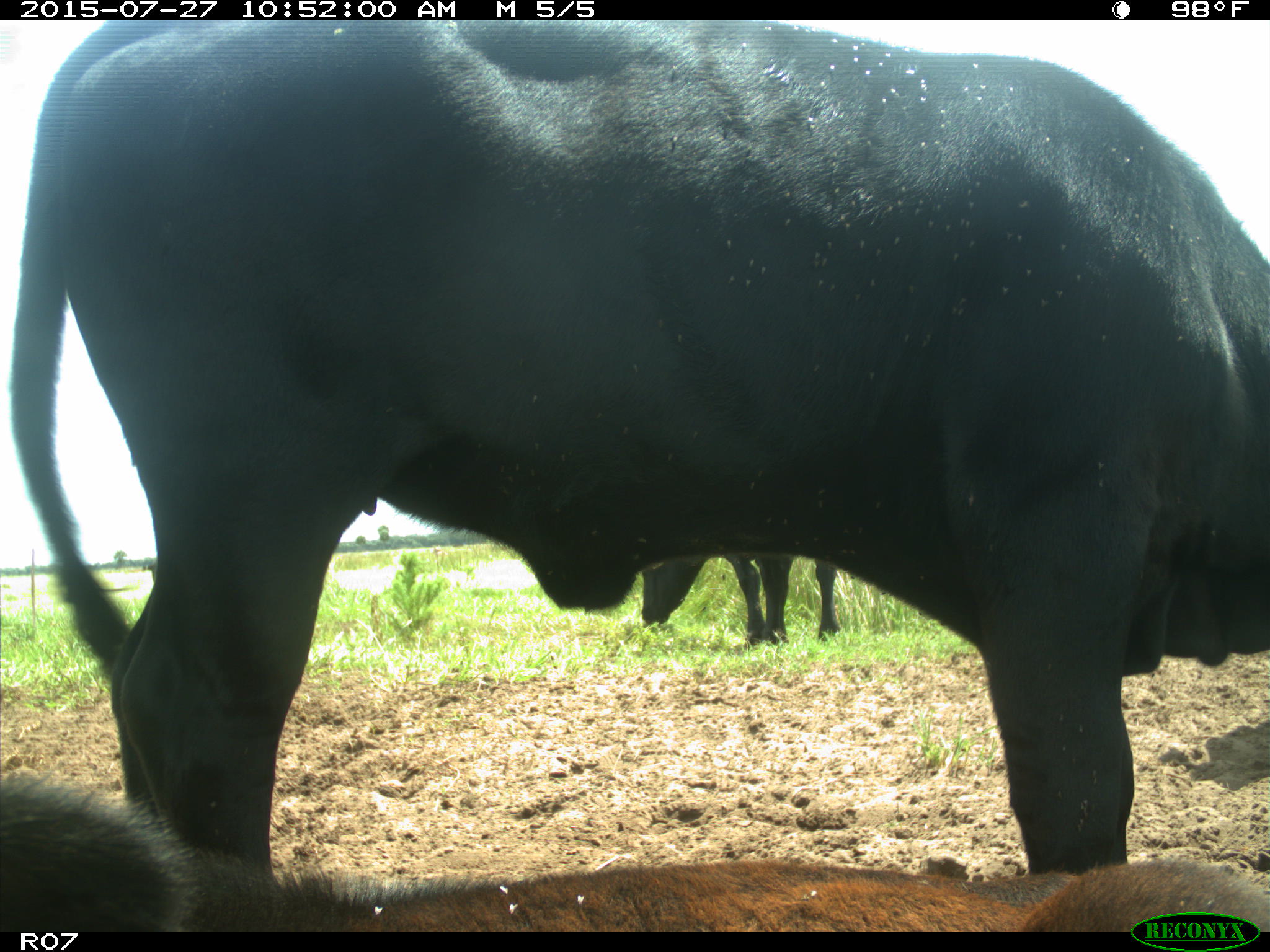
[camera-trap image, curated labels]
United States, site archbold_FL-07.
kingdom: Animalia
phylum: Chordata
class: Mammalia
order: Artiodactyla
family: Bovidae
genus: Bos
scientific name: Bos taurus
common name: domestic cow